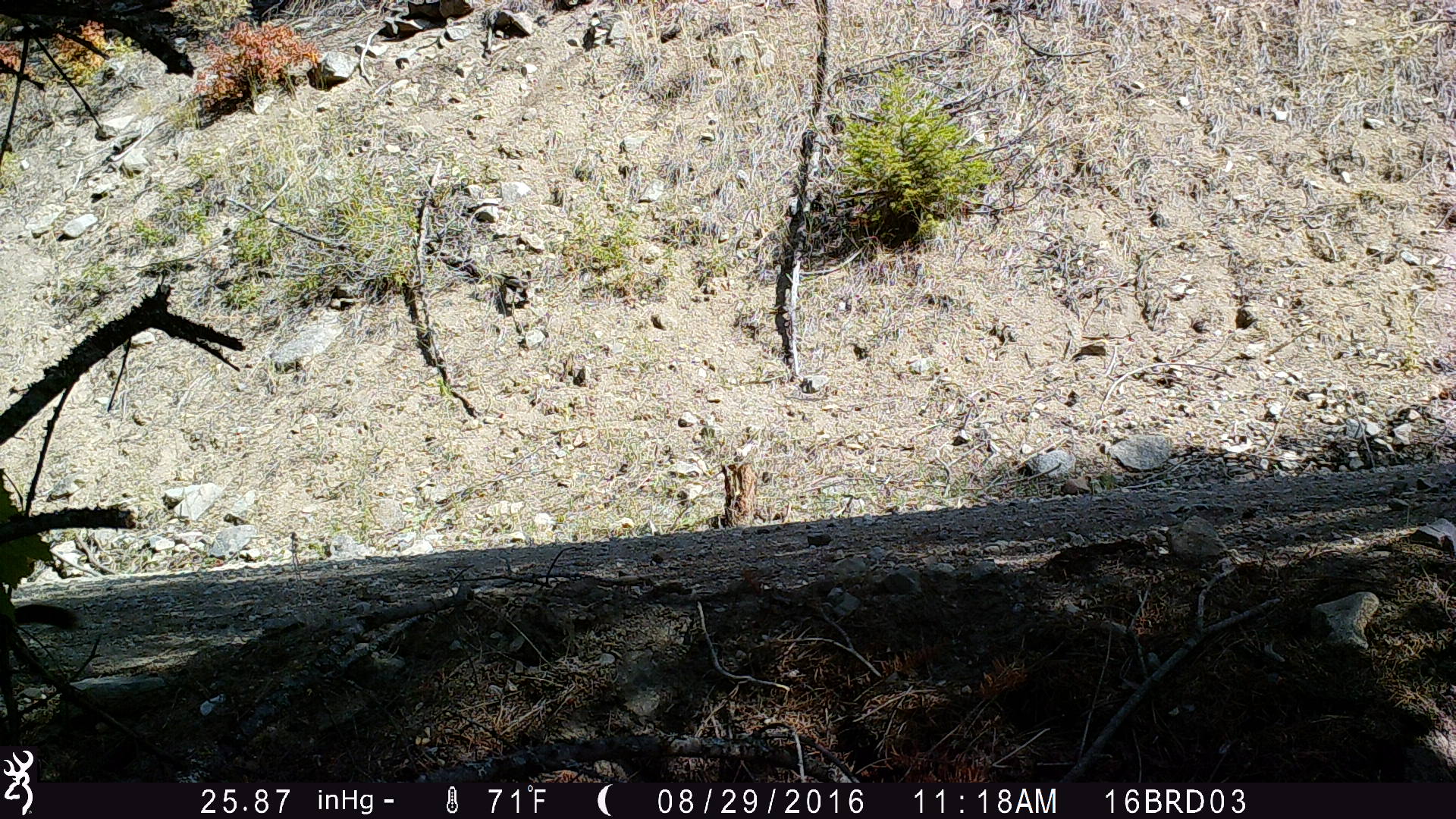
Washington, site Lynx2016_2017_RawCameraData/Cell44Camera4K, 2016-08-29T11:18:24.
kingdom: Animalia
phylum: Chordata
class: Mammalia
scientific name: Mammalia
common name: small mammal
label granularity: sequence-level